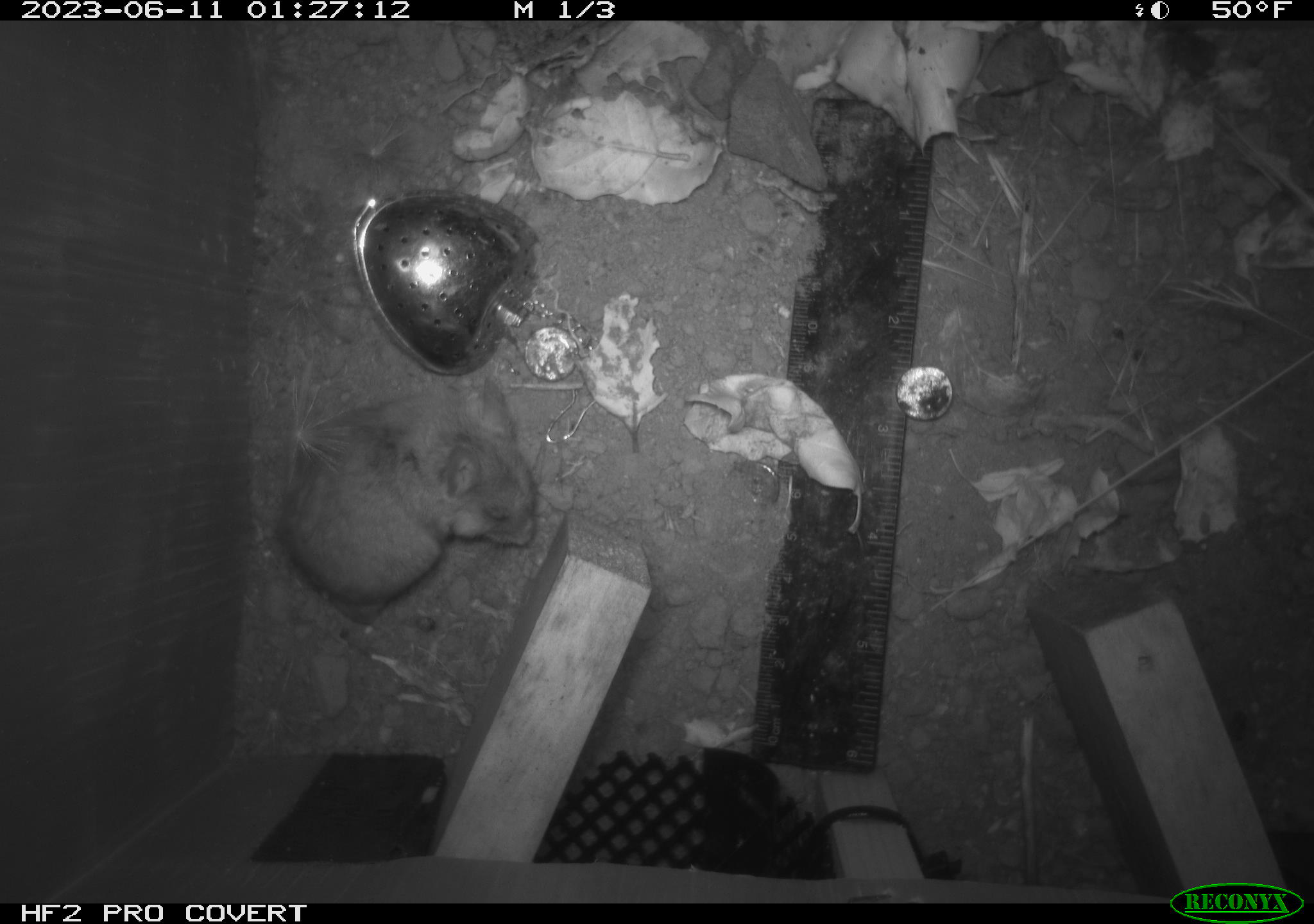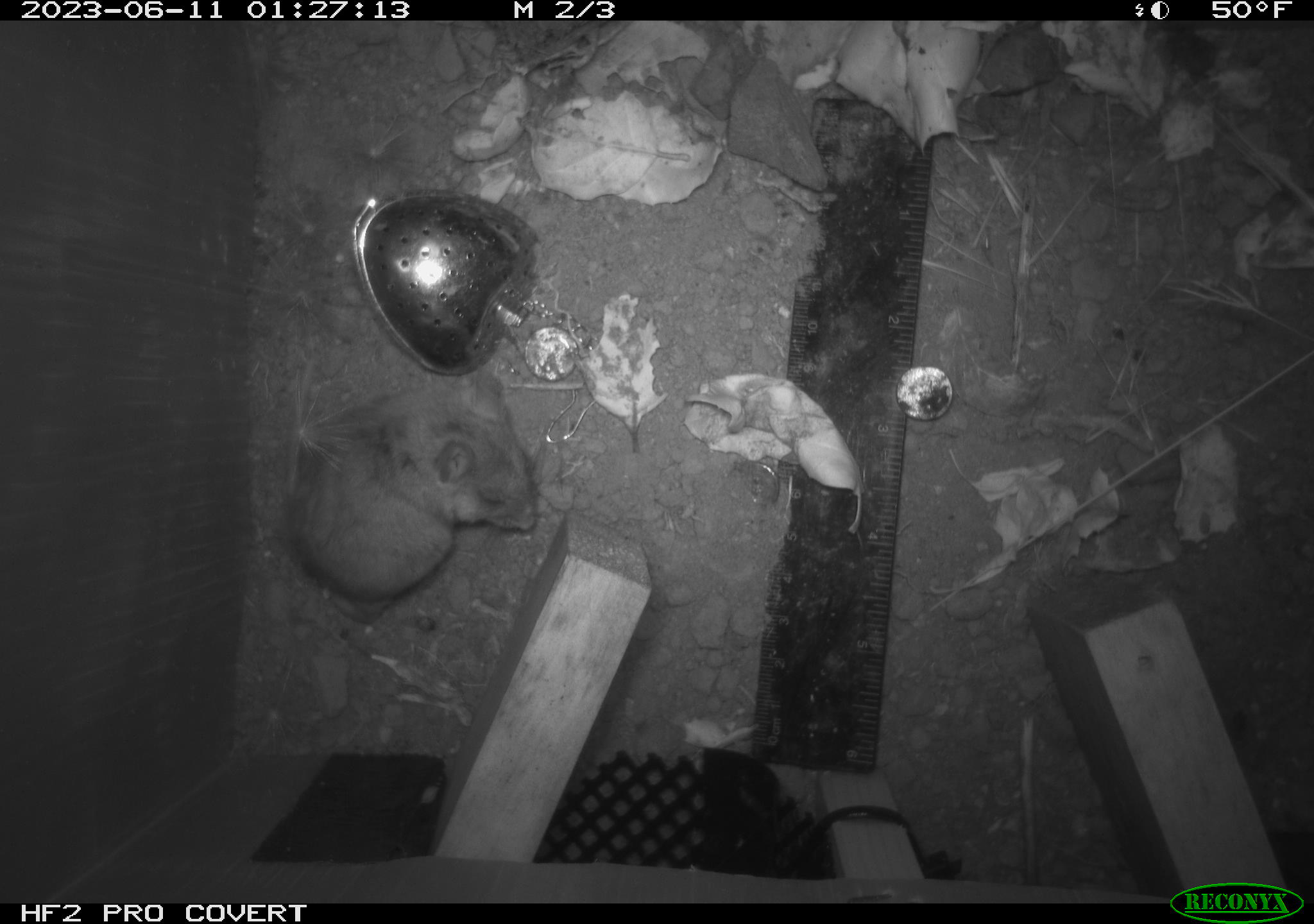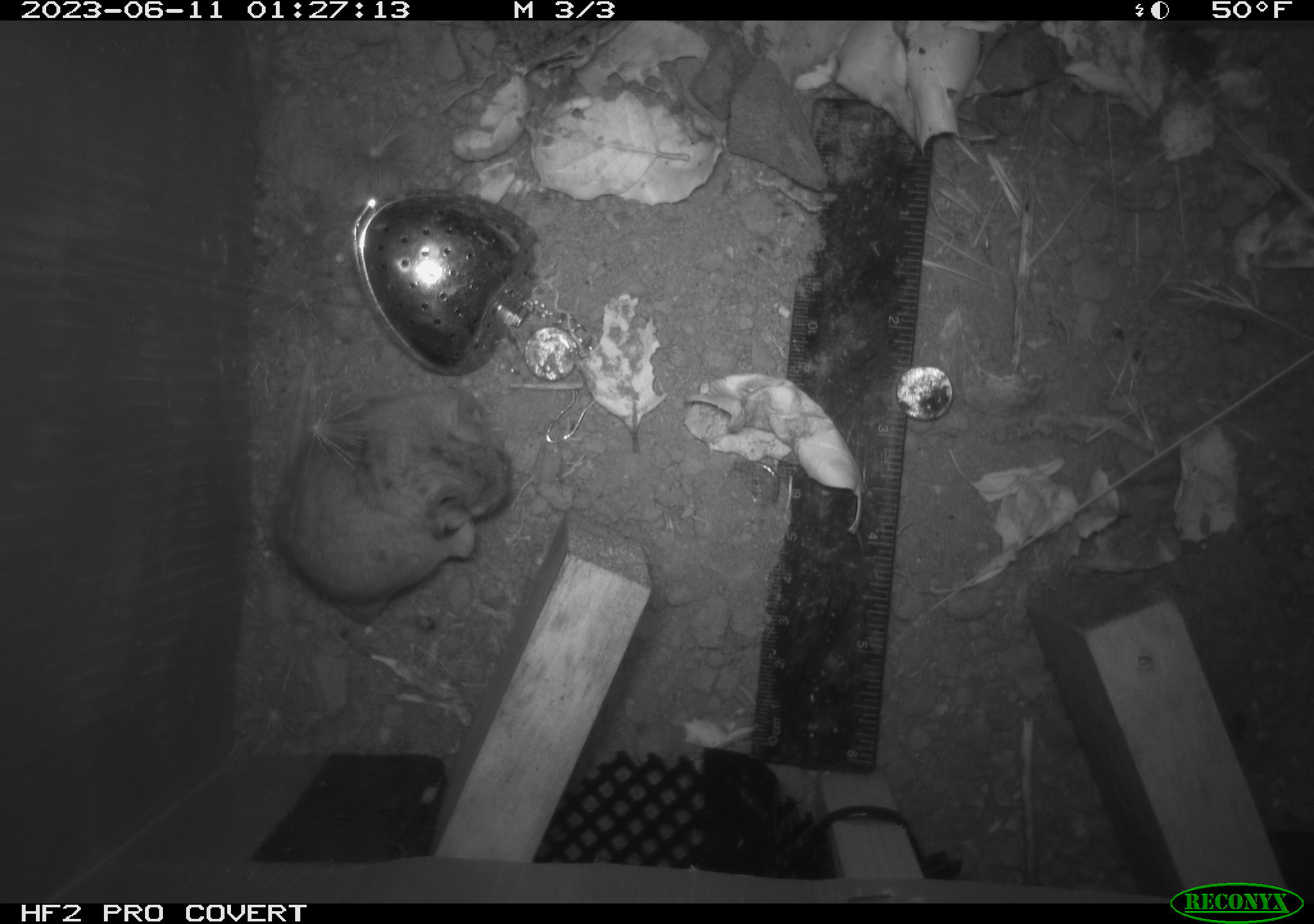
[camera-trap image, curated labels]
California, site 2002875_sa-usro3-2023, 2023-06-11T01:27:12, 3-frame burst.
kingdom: Animalia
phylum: Chordata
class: Mammalia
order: Rodentia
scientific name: Rodentia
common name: mouse species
Mouse species (Rodentia).